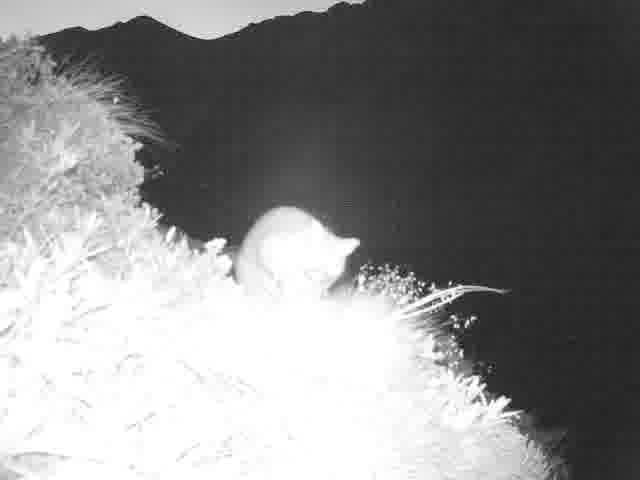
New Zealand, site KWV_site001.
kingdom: Animalia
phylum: Chordata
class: Mammalia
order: Diprotodontia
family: Phalangeridae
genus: Trichosurus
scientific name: Trichosurus vulpecula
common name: common brushtail possum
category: possum